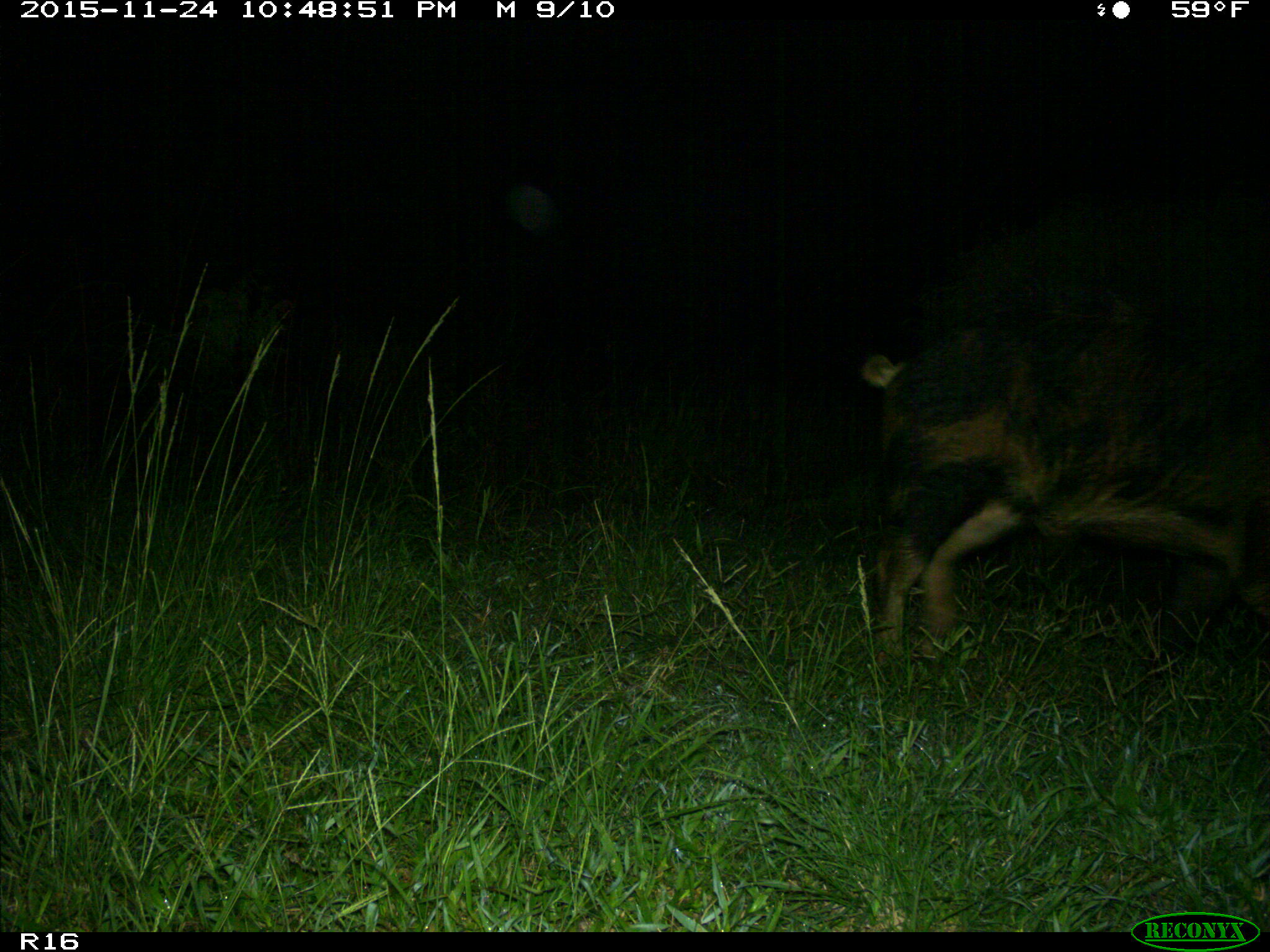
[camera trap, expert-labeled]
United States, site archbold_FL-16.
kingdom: Animalia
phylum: Chordata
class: Mammalia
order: Artiodactyla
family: Suidae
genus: Sus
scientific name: Sus scrofa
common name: wild boar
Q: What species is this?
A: Sus scrofa (wild boar).